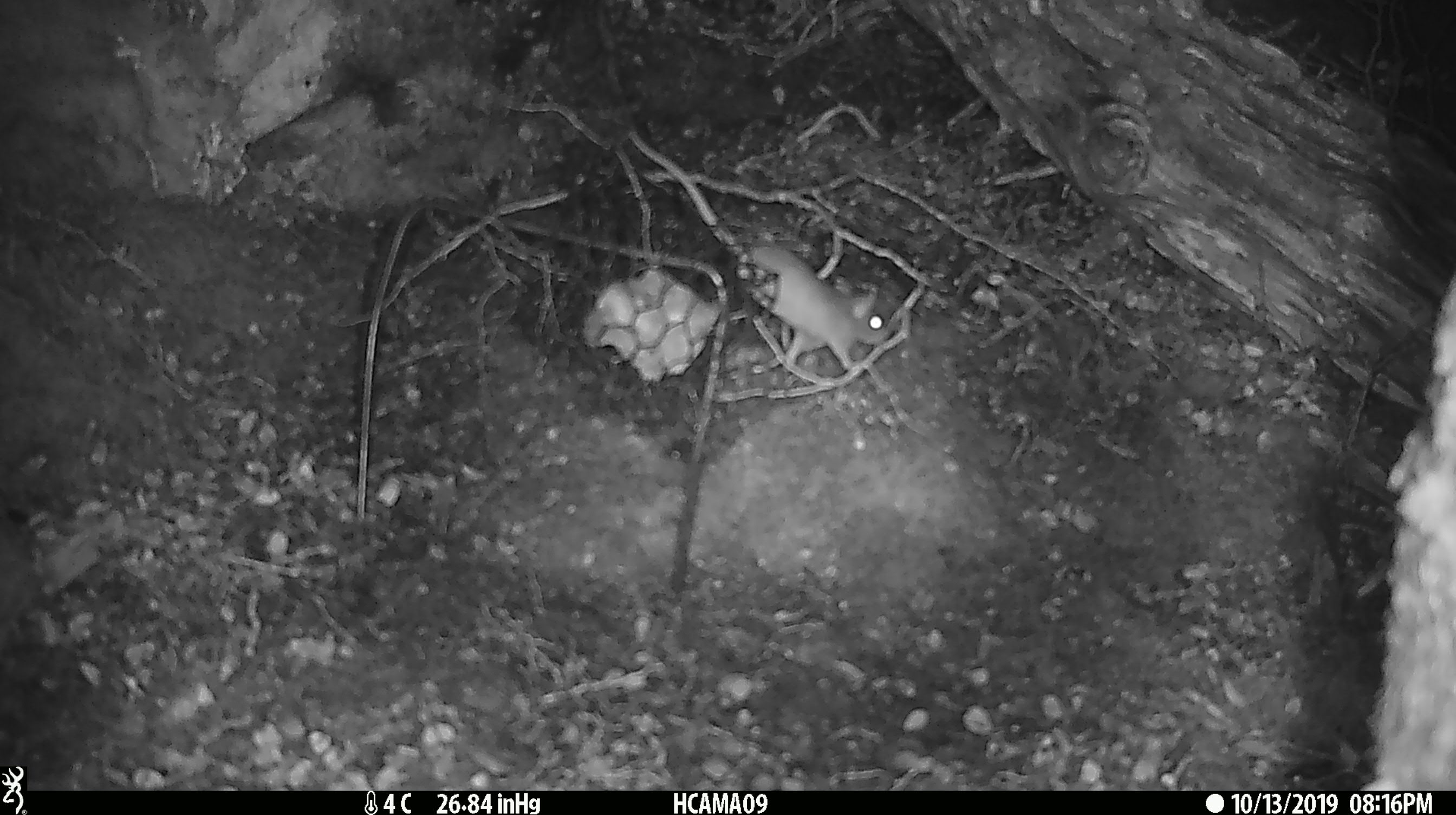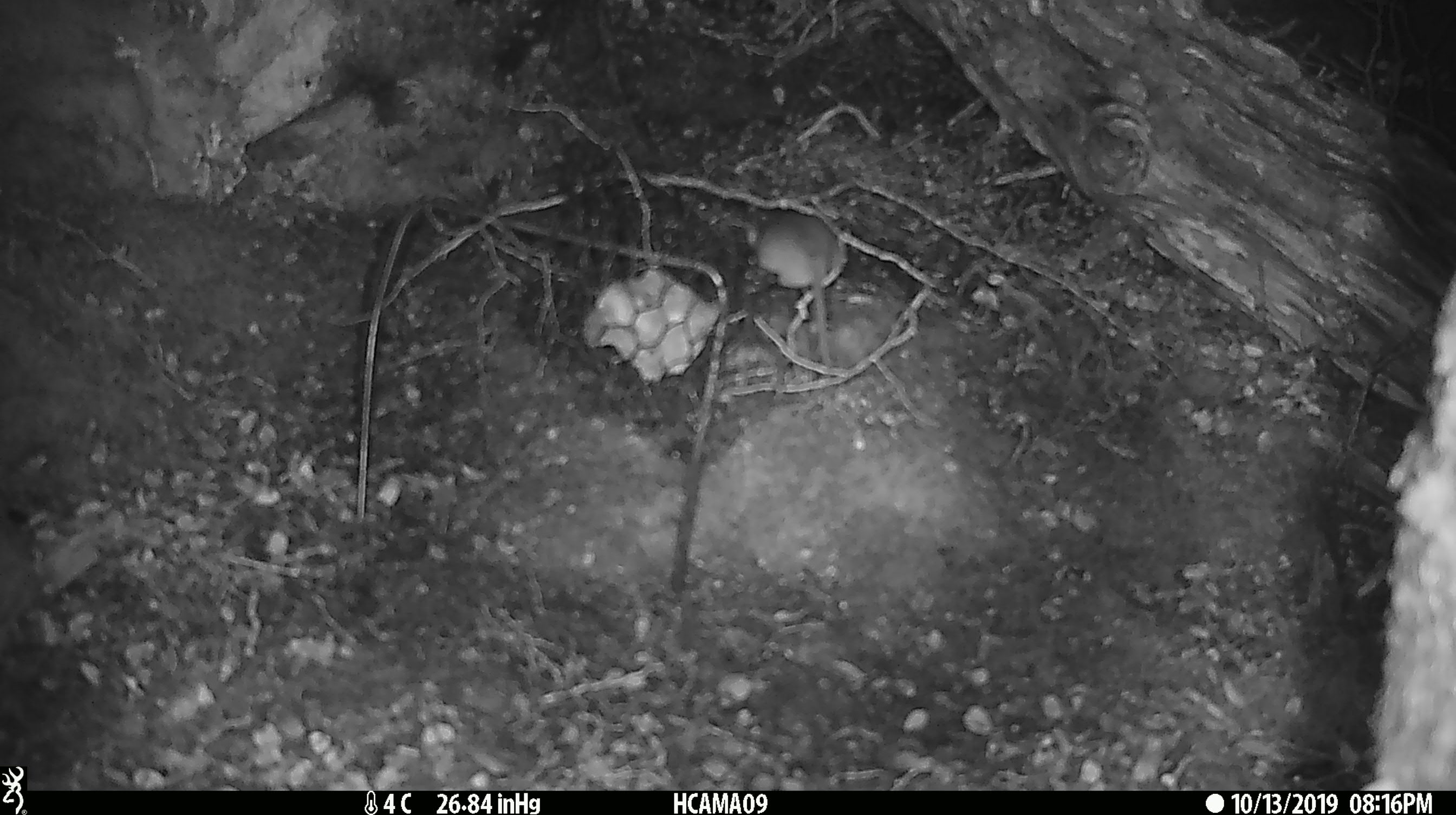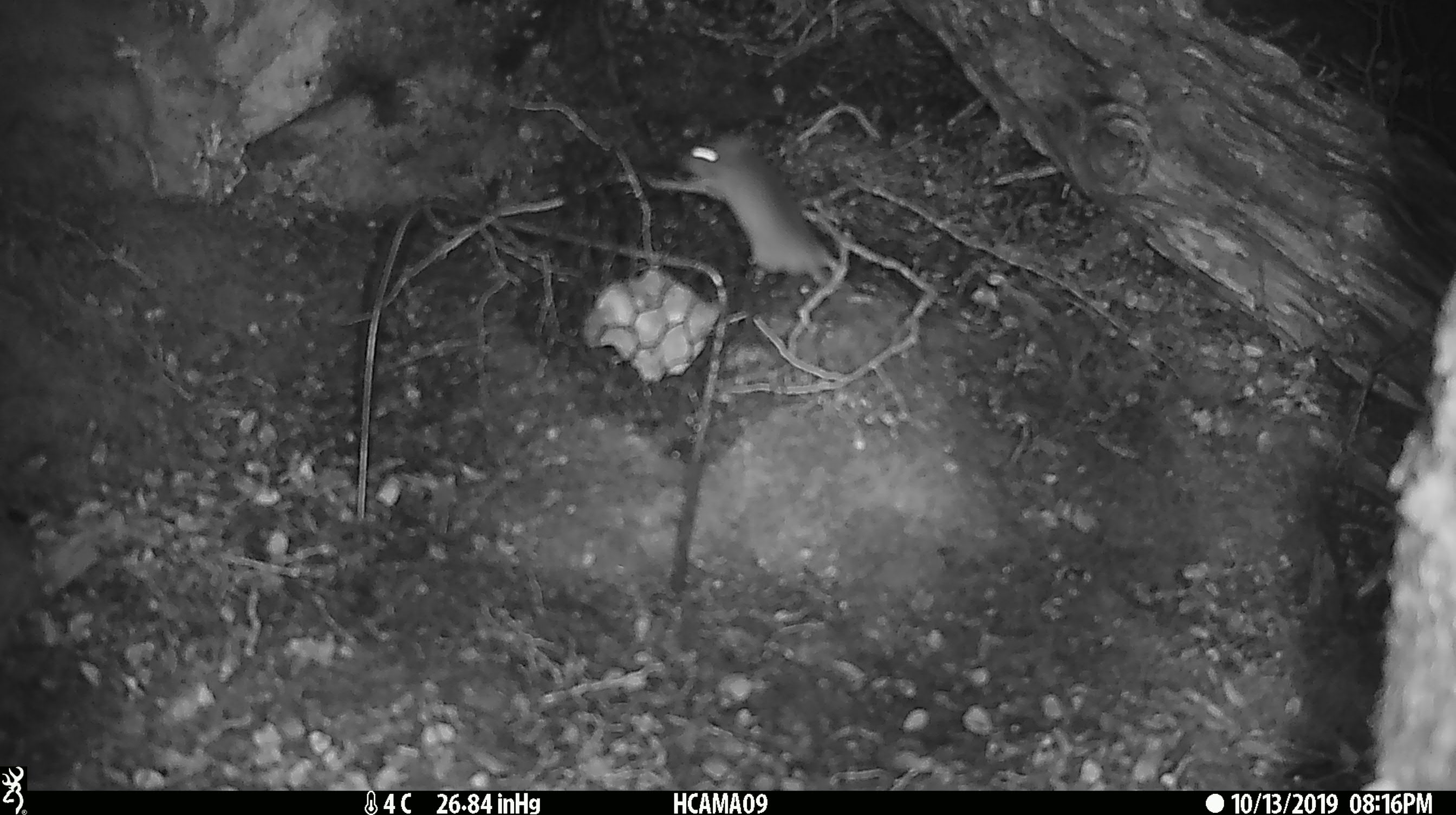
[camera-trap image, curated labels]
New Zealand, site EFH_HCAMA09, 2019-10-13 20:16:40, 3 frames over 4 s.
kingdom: Animalia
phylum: Chordata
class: Mammalia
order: Rodentia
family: Muridae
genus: Mus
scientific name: Mus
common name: mouse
Mouse (Mus).